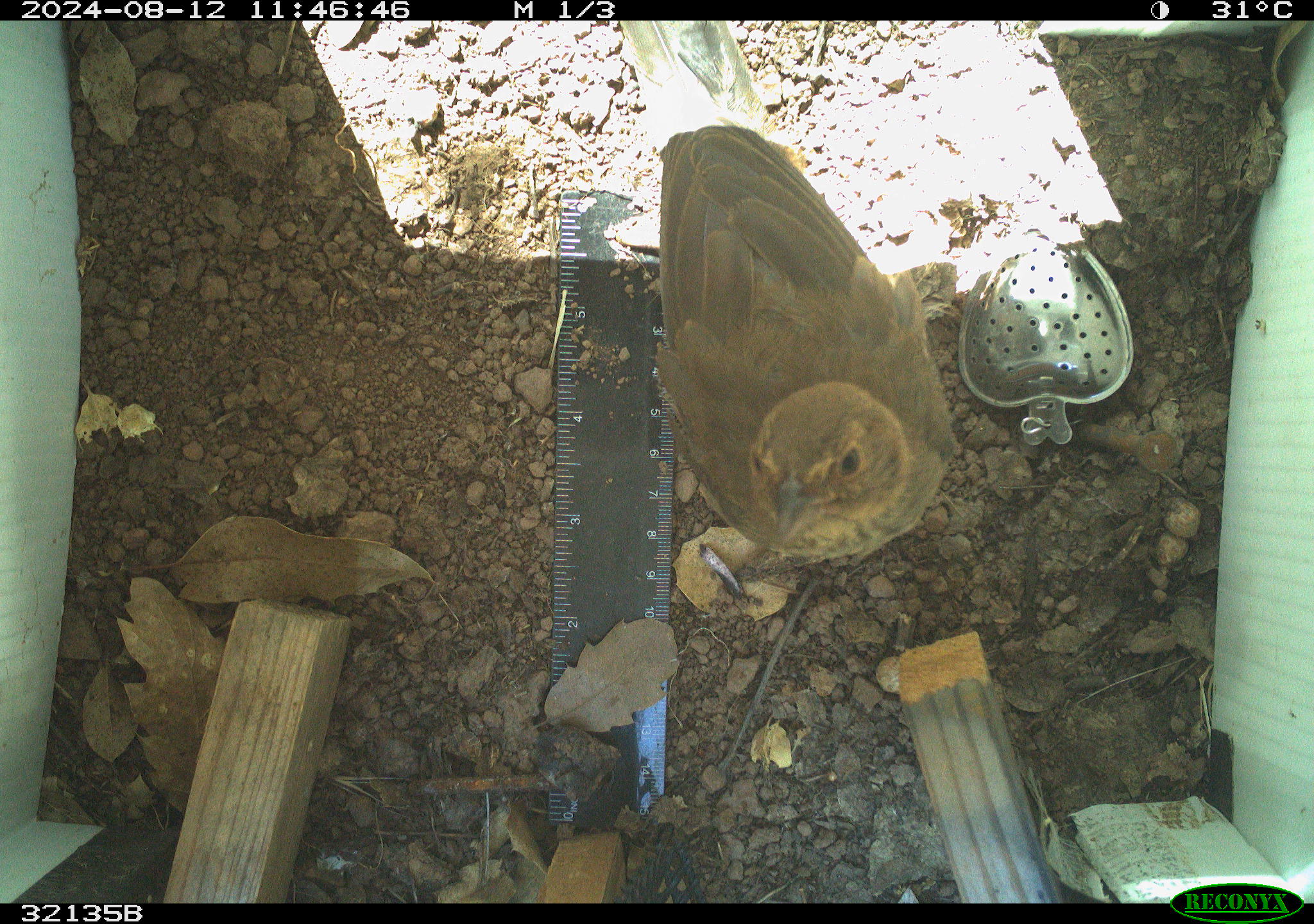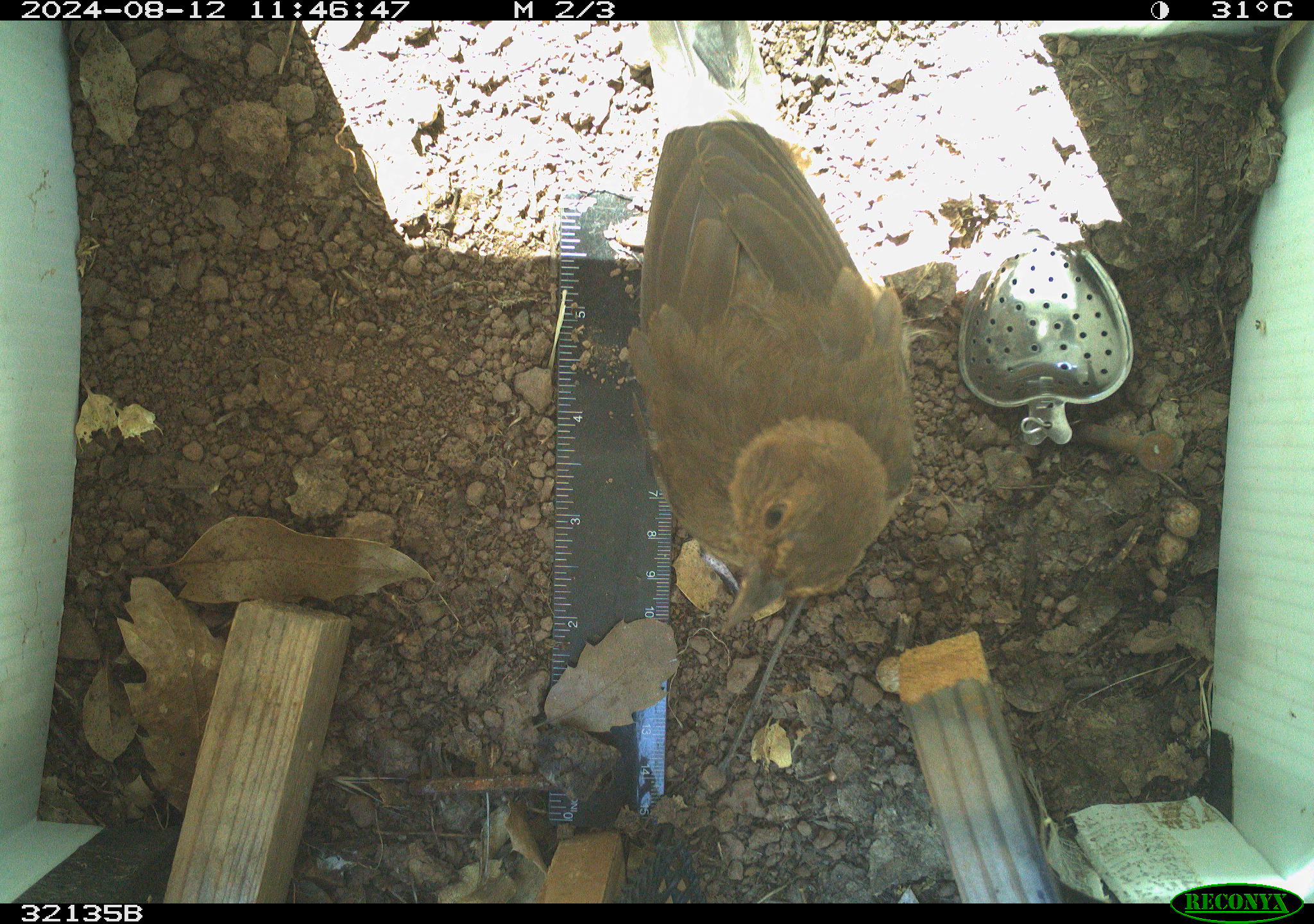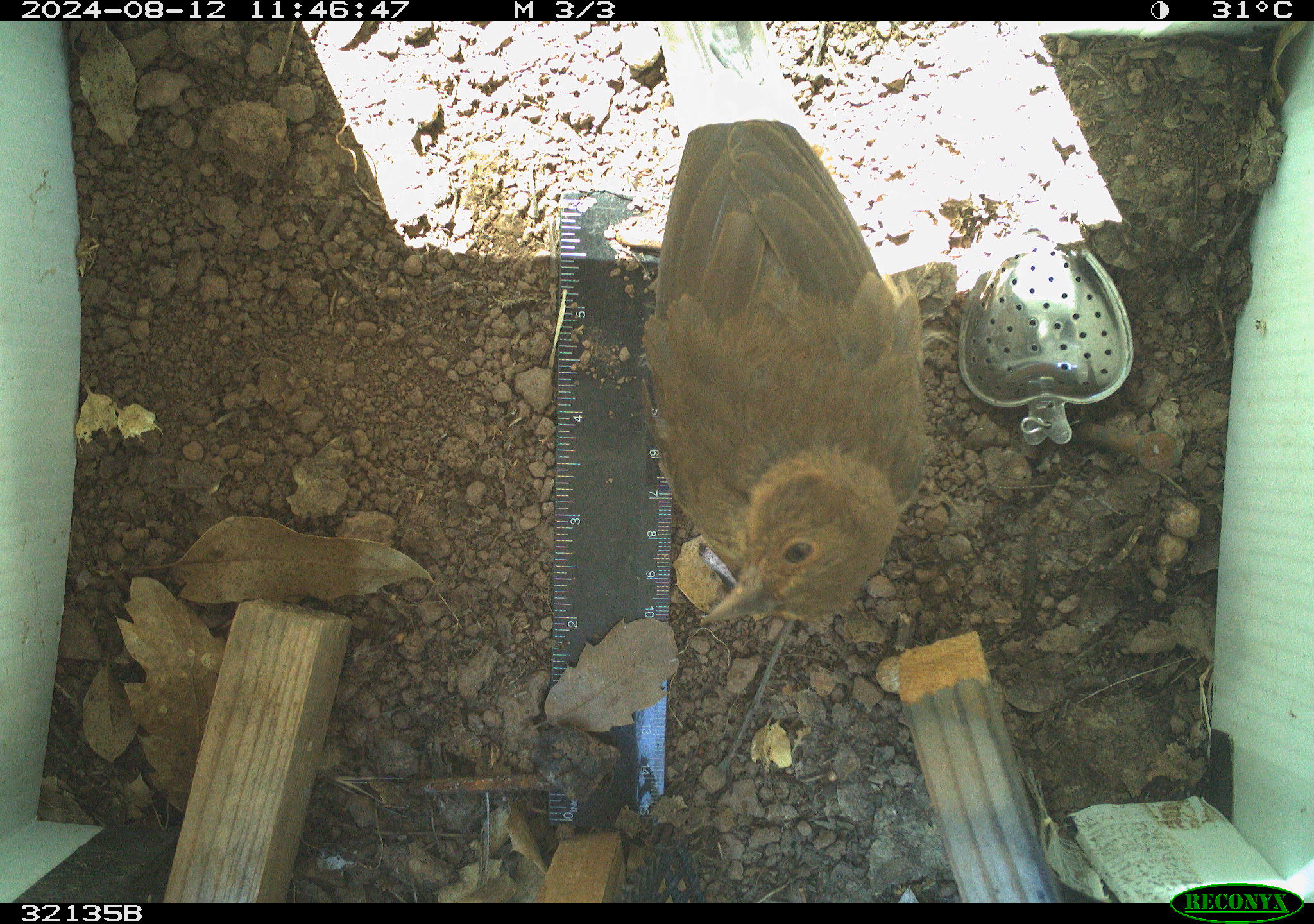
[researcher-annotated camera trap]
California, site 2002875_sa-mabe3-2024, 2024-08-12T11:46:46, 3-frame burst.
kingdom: Animalia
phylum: Chordata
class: Aves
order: Passeriformes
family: Passerellidae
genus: Melozone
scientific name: Melozone crissalis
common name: california towhee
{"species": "california towhee (Melozone crissalis)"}